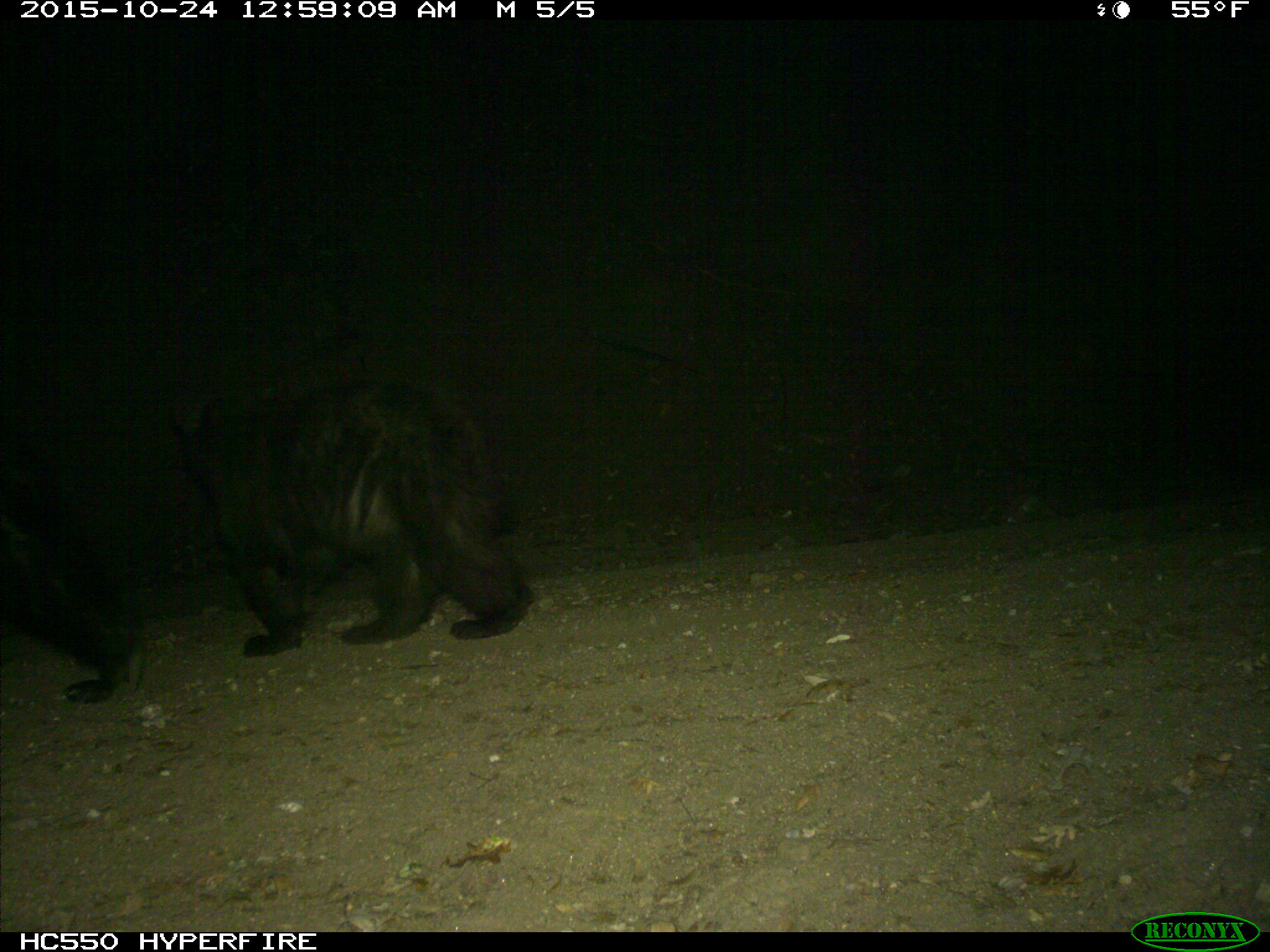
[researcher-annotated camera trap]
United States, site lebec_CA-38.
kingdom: Animalia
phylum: Chordata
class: Mammalia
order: Carnivora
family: Ursidae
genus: Ursus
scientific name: Ursus americanus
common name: american black bear